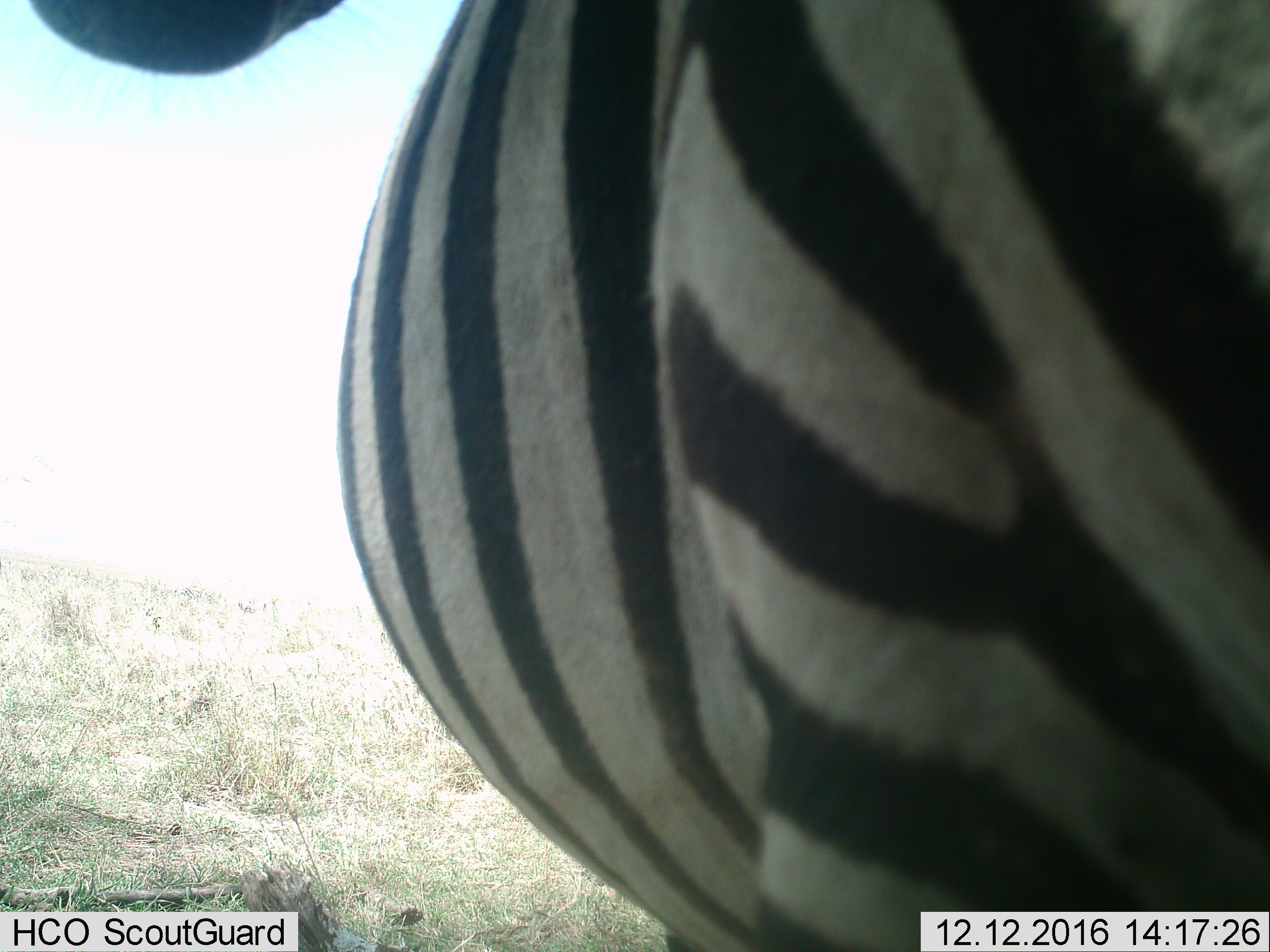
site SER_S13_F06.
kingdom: Animalia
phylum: Chordata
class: Mammalia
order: Perissodactyla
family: Equidae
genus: Equus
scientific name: Equus quagga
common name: plains zebra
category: zebraplains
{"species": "zebraplains (plains zebra) (Equus quagga)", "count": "1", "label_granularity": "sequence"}